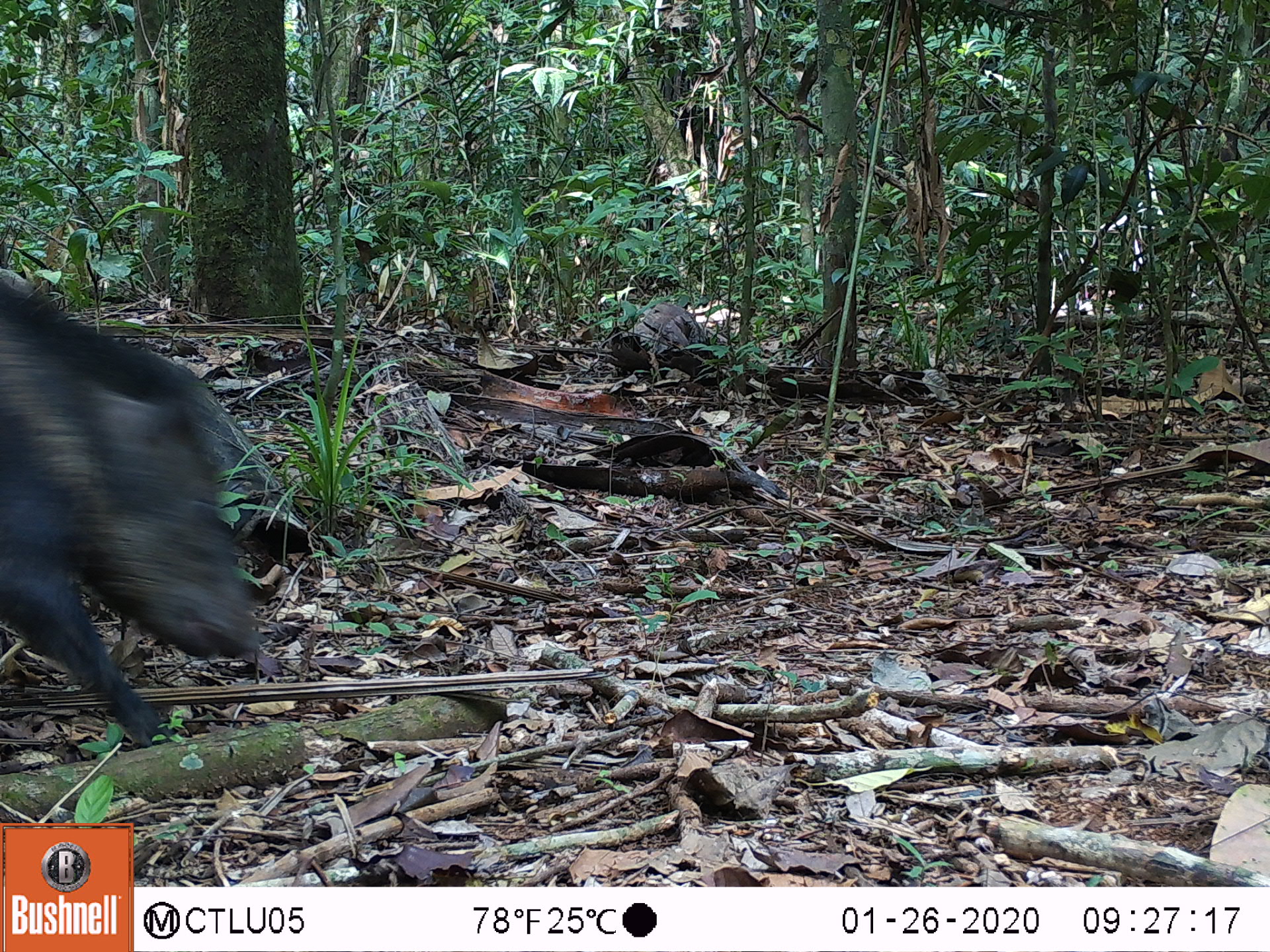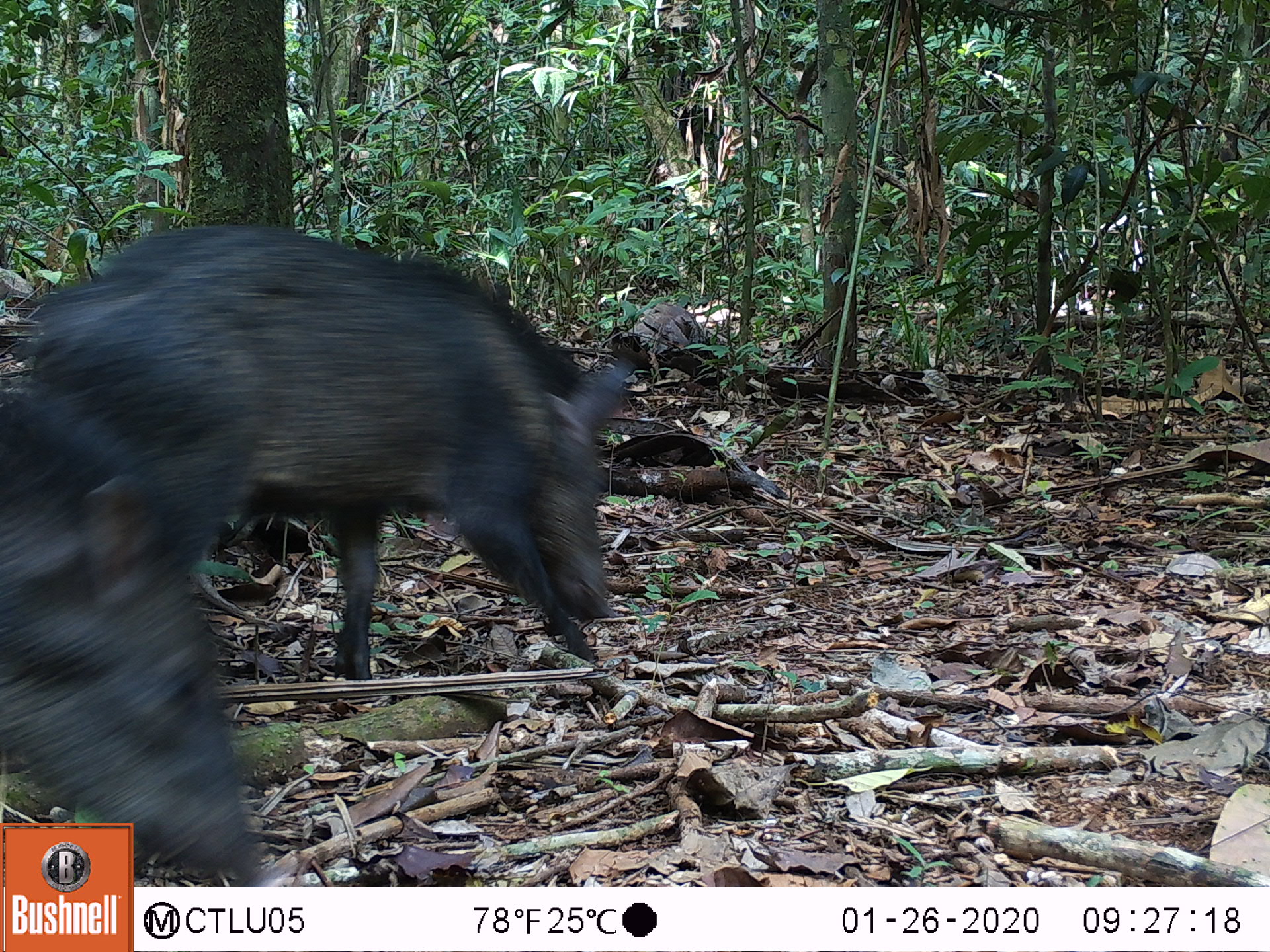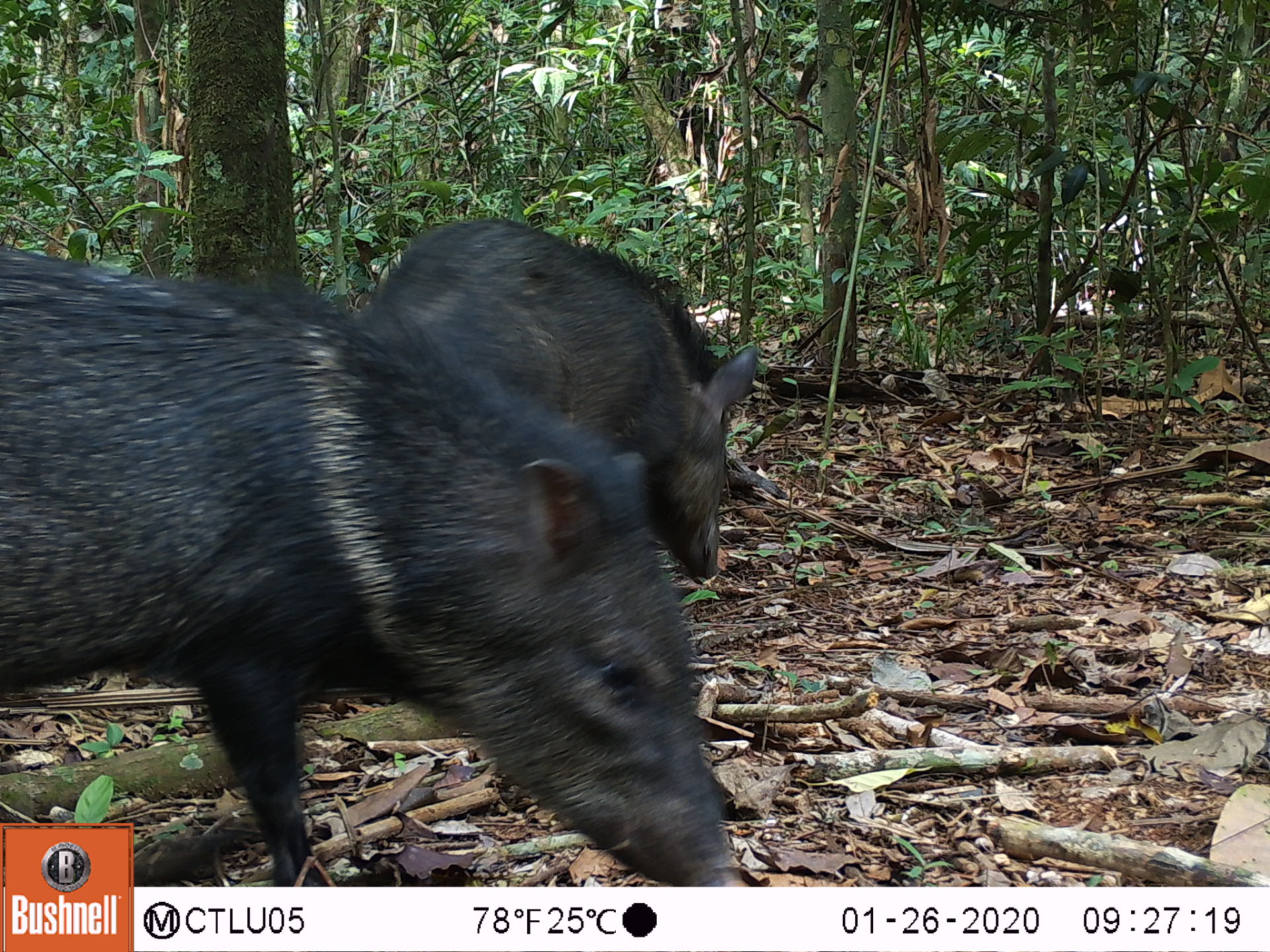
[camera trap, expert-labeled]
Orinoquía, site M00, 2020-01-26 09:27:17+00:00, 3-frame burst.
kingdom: Animalia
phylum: Chordata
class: Mammalia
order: Artiodactyla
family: Tayassuidae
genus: Pecari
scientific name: Pecari tajacu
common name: collared peccary